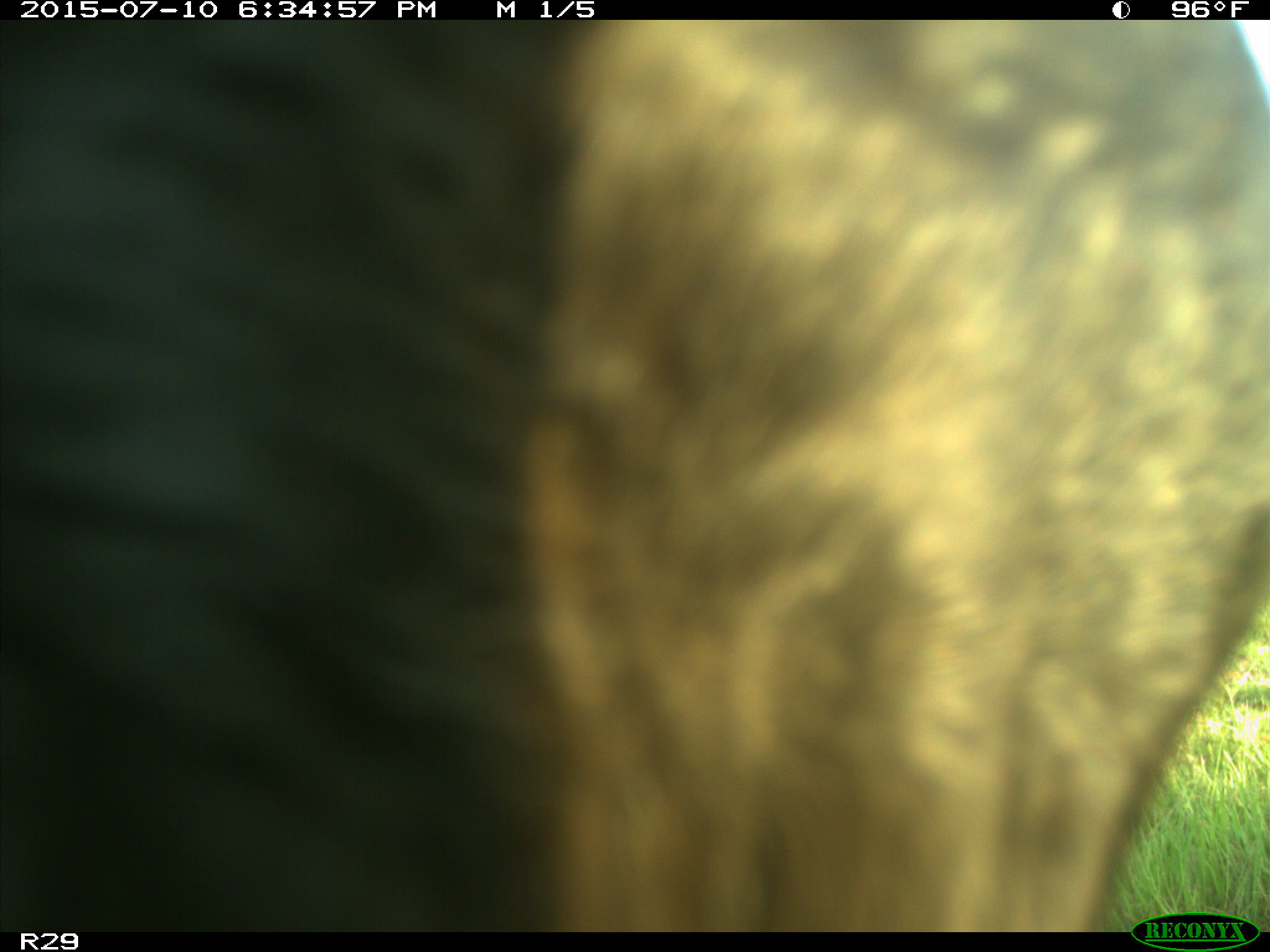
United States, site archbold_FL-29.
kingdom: Animalia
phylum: Chordata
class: Mammalia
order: Artiodactyla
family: Bovidae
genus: Bos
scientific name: Bos taurus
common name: domestic cow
Bos taurus (domestic cow).